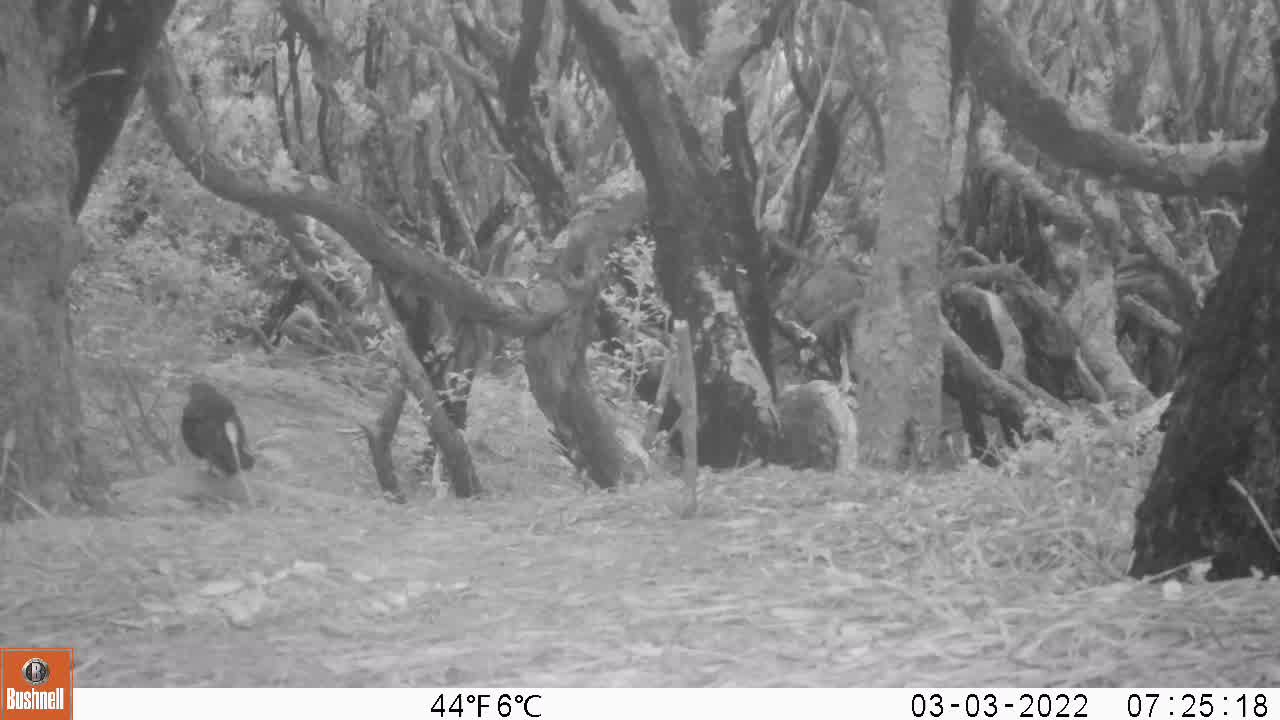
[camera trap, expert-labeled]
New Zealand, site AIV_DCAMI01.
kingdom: Animalia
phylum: Chordata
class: Aves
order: Passeriformes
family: Turdidae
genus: Turdus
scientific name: Turdus merula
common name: eurasian blackbird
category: blackbird